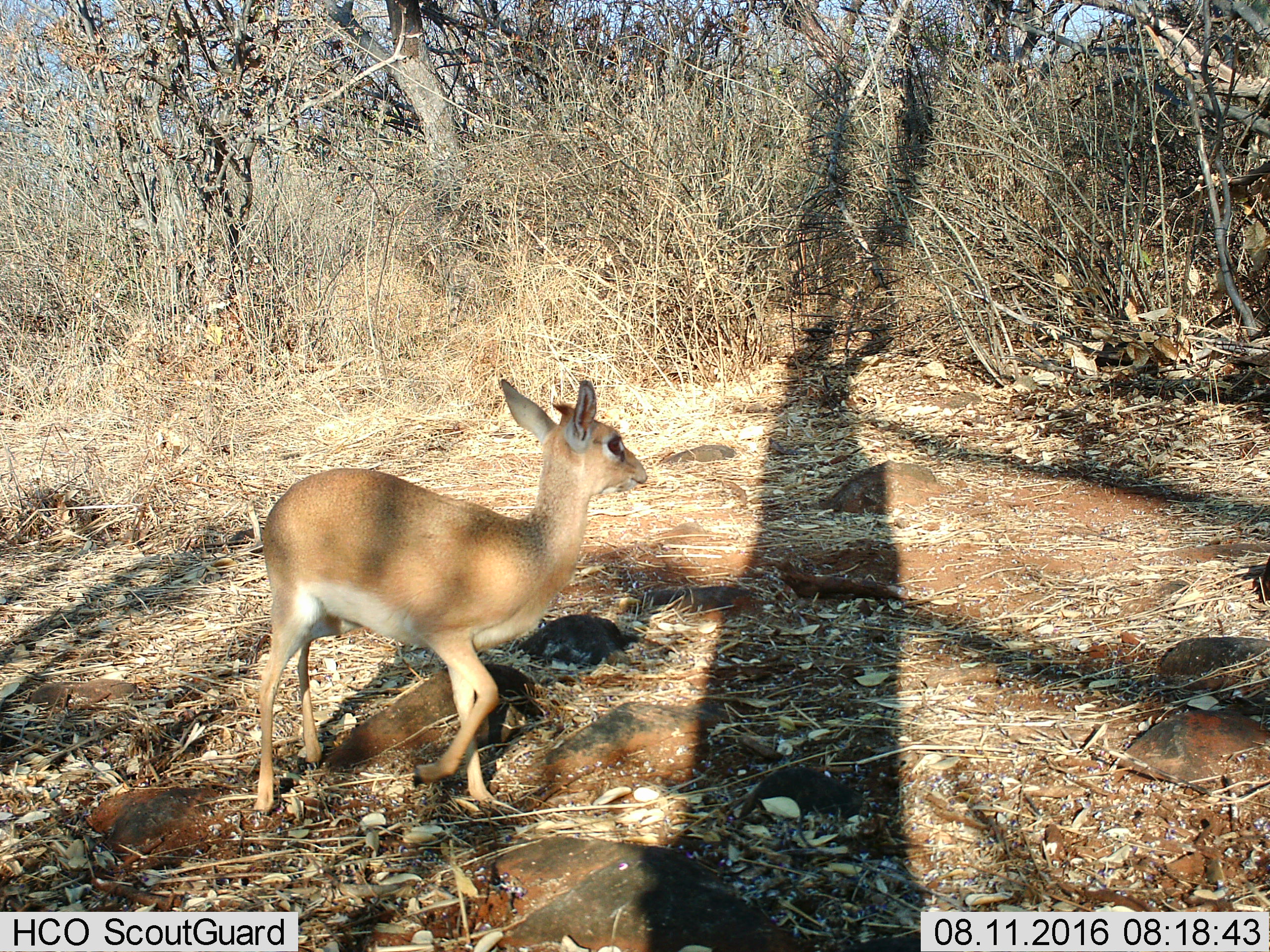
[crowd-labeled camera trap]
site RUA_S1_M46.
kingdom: Animalia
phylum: Chordata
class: Mammalia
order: Artiodactyla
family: Bovidae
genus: Madoqua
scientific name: Madoqua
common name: dik-dik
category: dikdik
Dikdik (dik-dik) (Madoqua), count 1. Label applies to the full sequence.